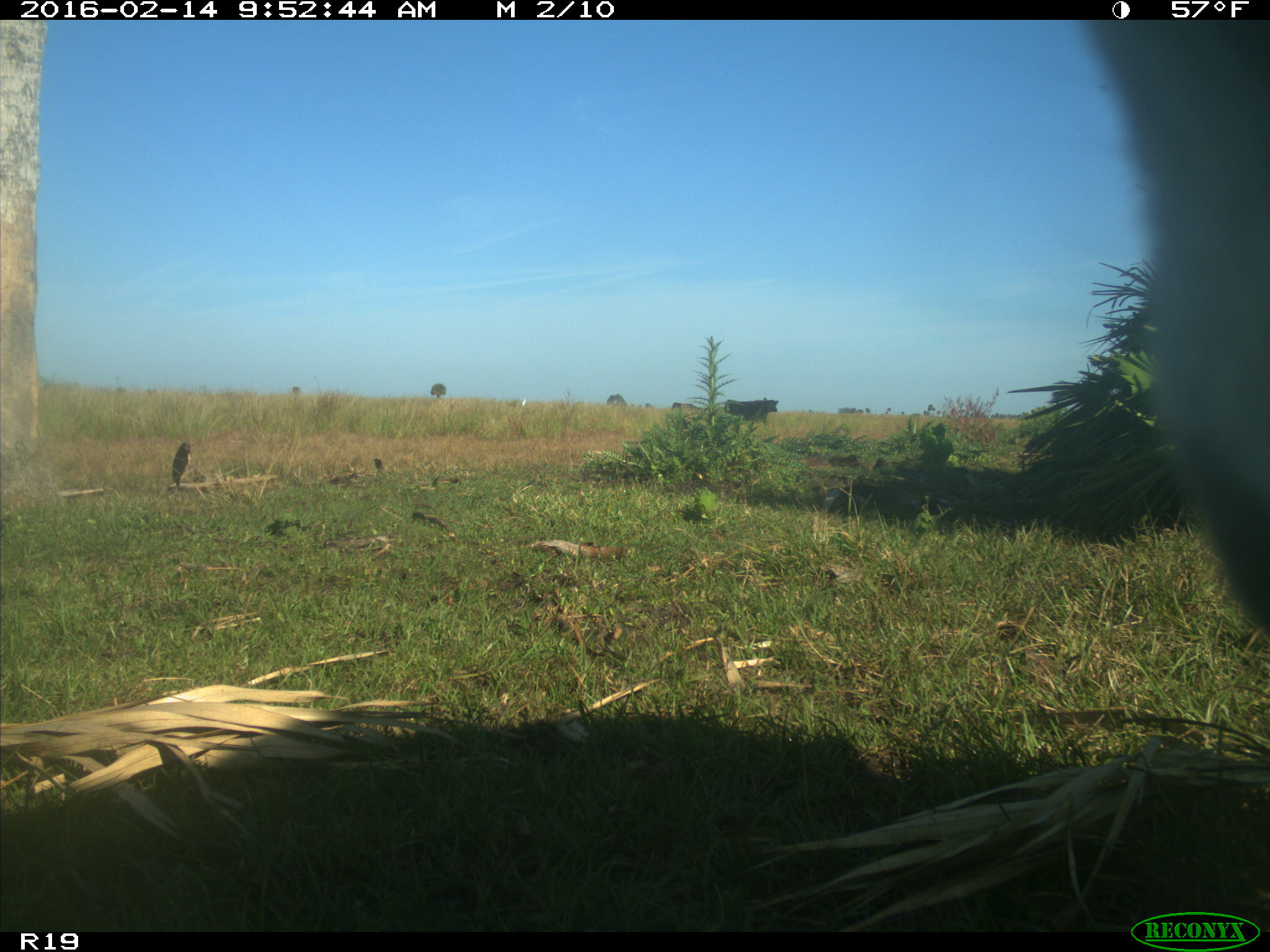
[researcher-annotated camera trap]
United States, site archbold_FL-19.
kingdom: Animalia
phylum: Chordata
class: Mammalia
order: Artiodactyla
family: Bovidae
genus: Bos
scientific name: Bos taurus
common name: domestic cow